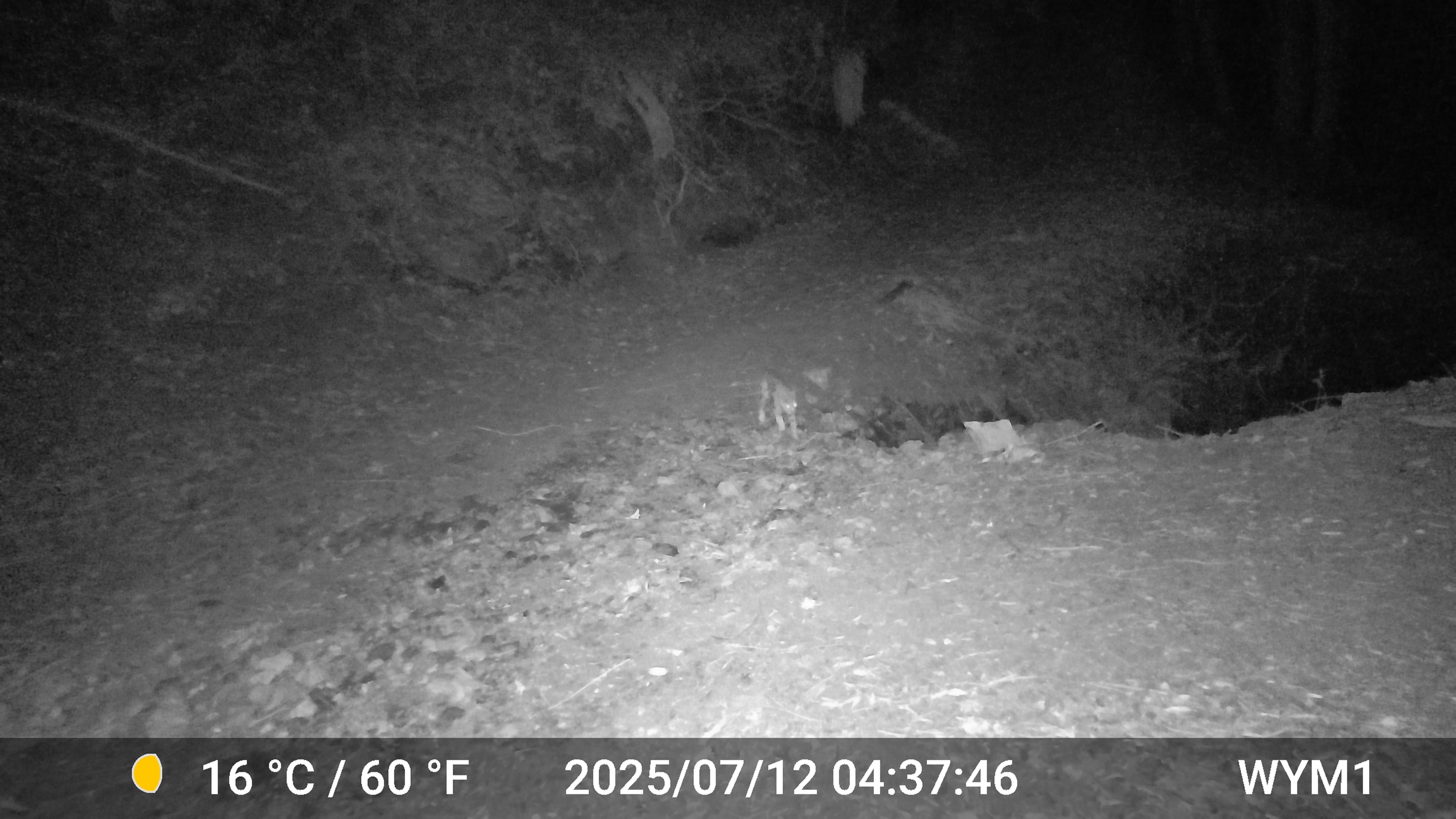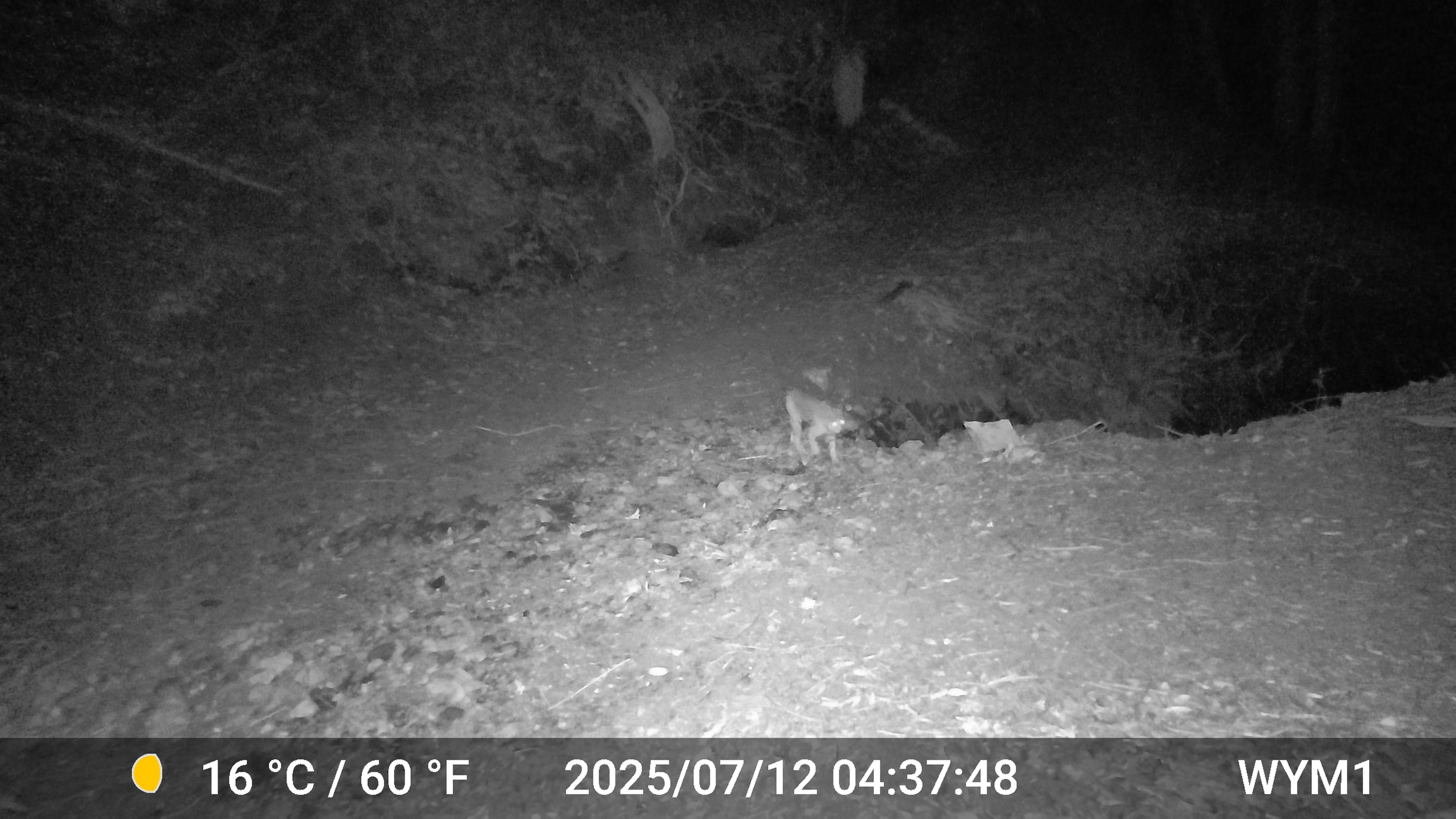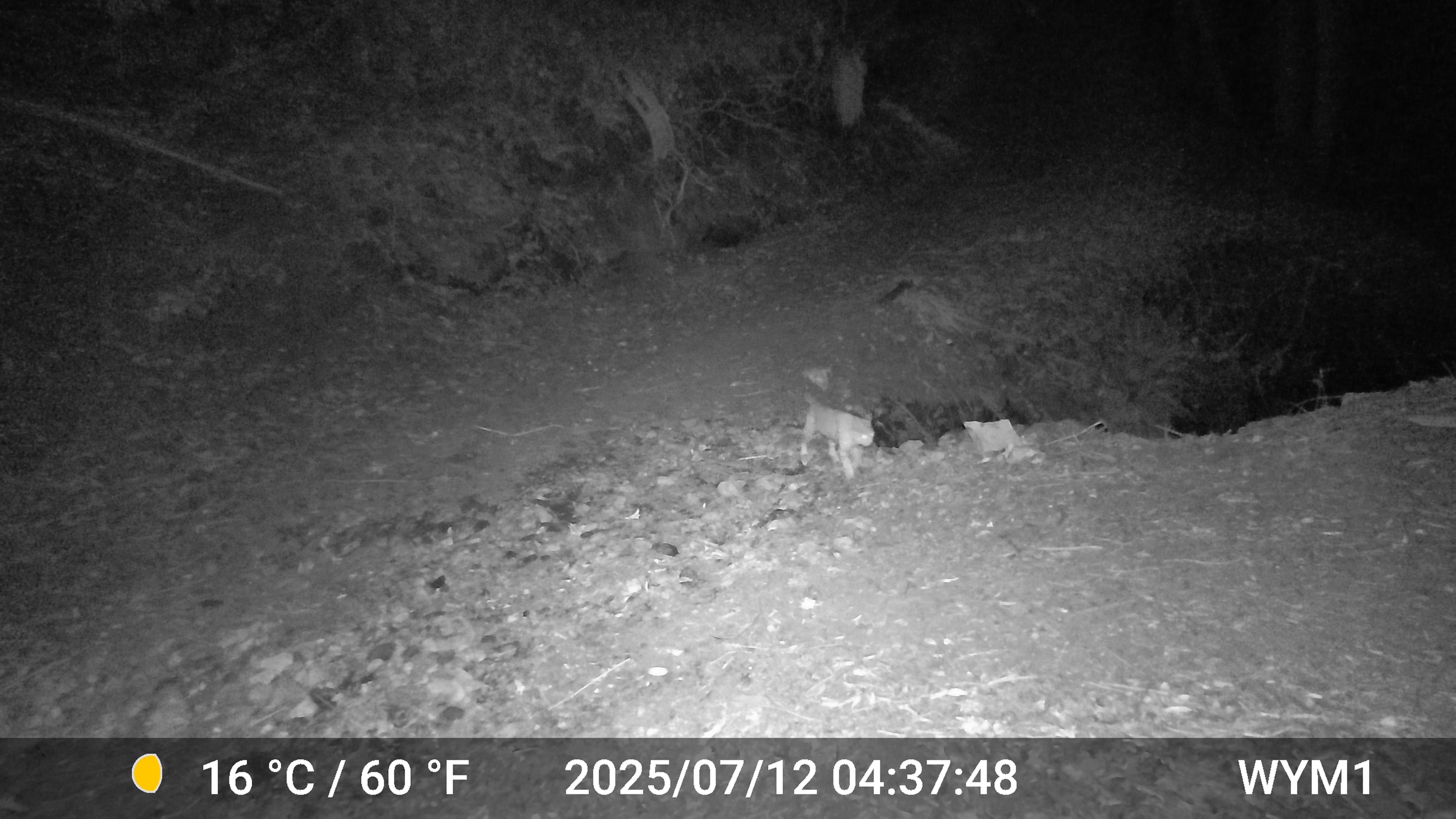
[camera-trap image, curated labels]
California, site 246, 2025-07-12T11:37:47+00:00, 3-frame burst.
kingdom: Animalia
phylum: Chordata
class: Mammalia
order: Carnivora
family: Felidae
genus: Lynx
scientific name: Lynx rufus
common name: bobcat